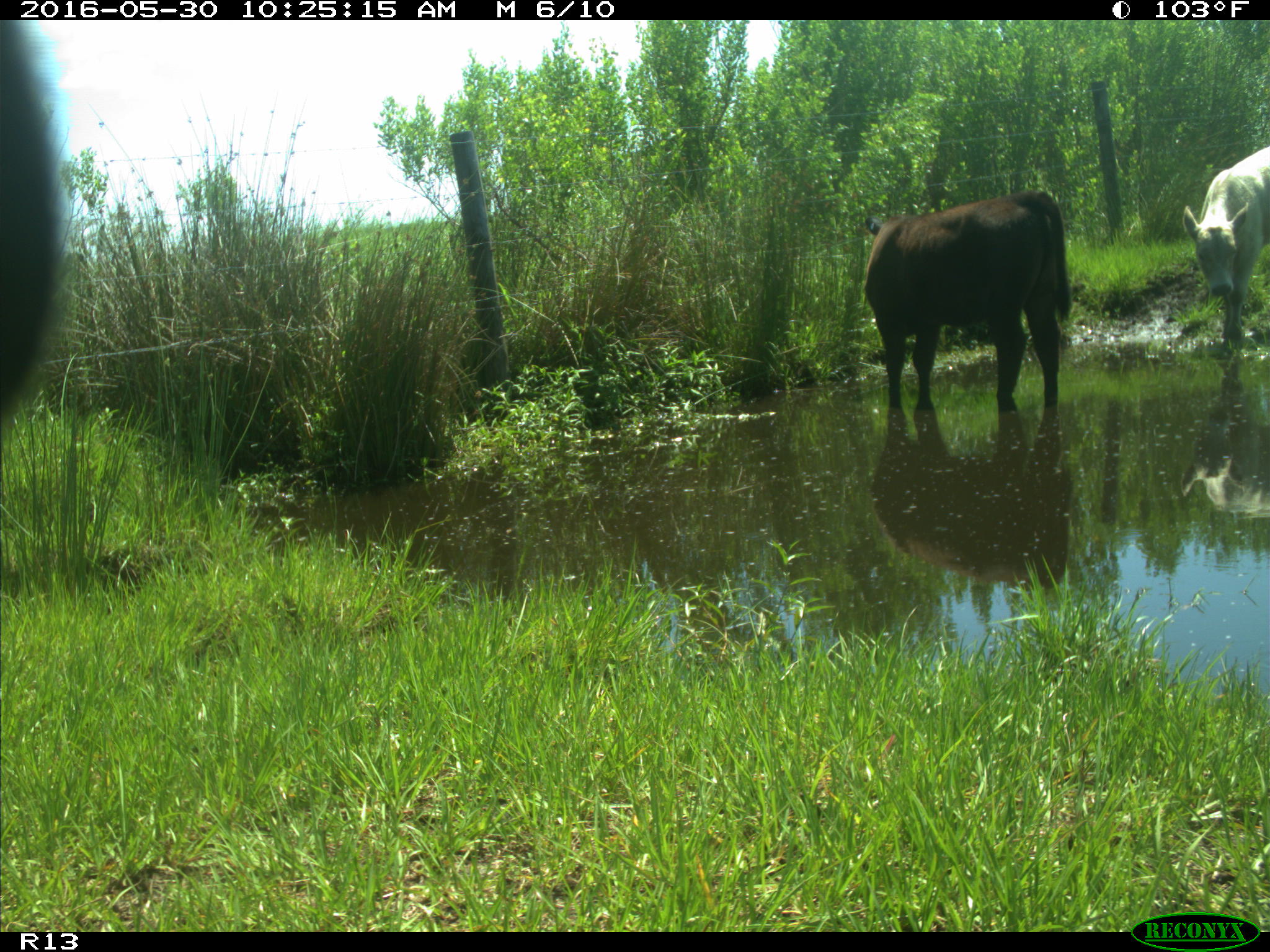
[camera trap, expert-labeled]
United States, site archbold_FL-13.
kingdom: Animalia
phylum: Chordata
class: Mammalia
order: Artiodactyla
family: Bovidae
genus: Bos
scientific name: Bos taurus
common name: domestic cow